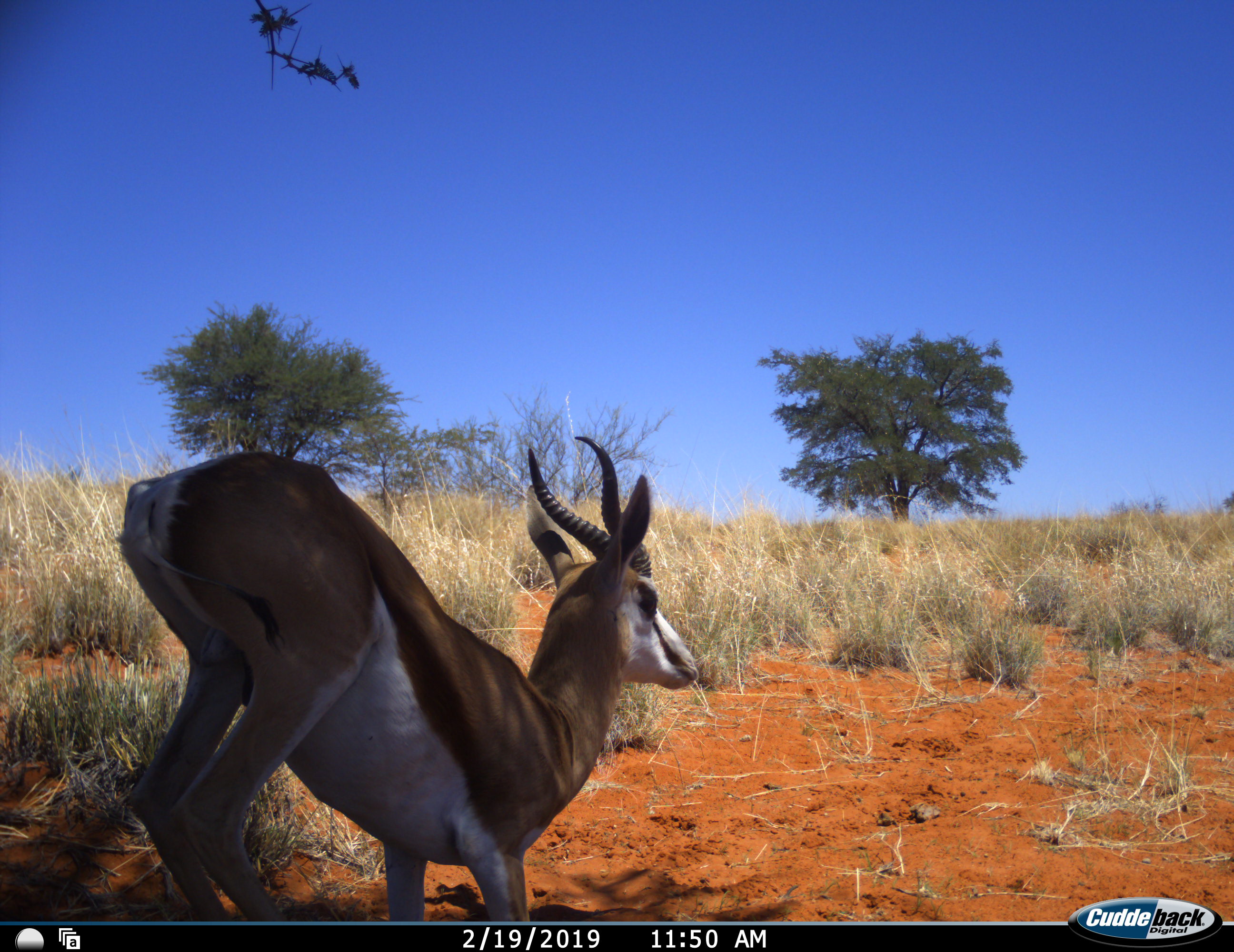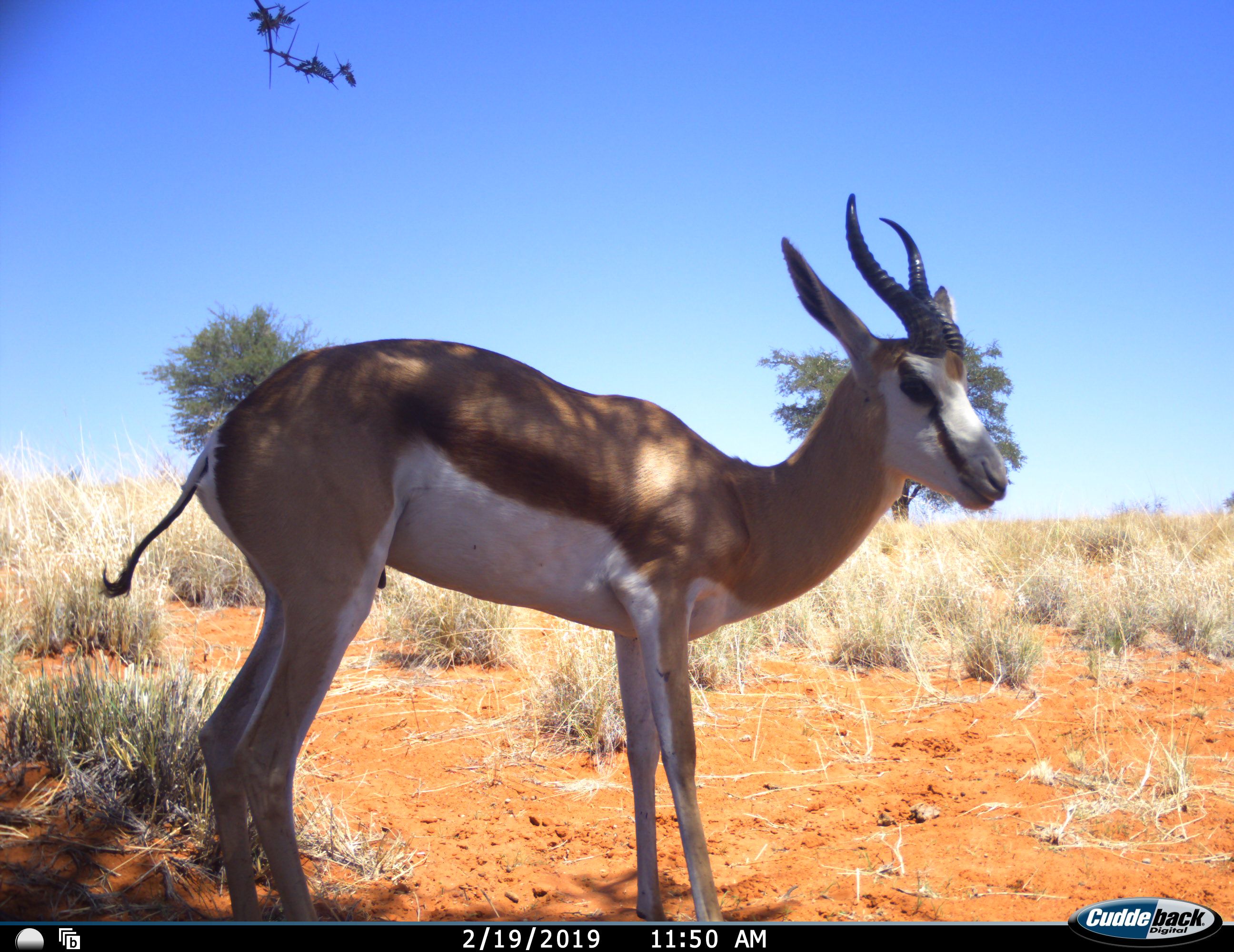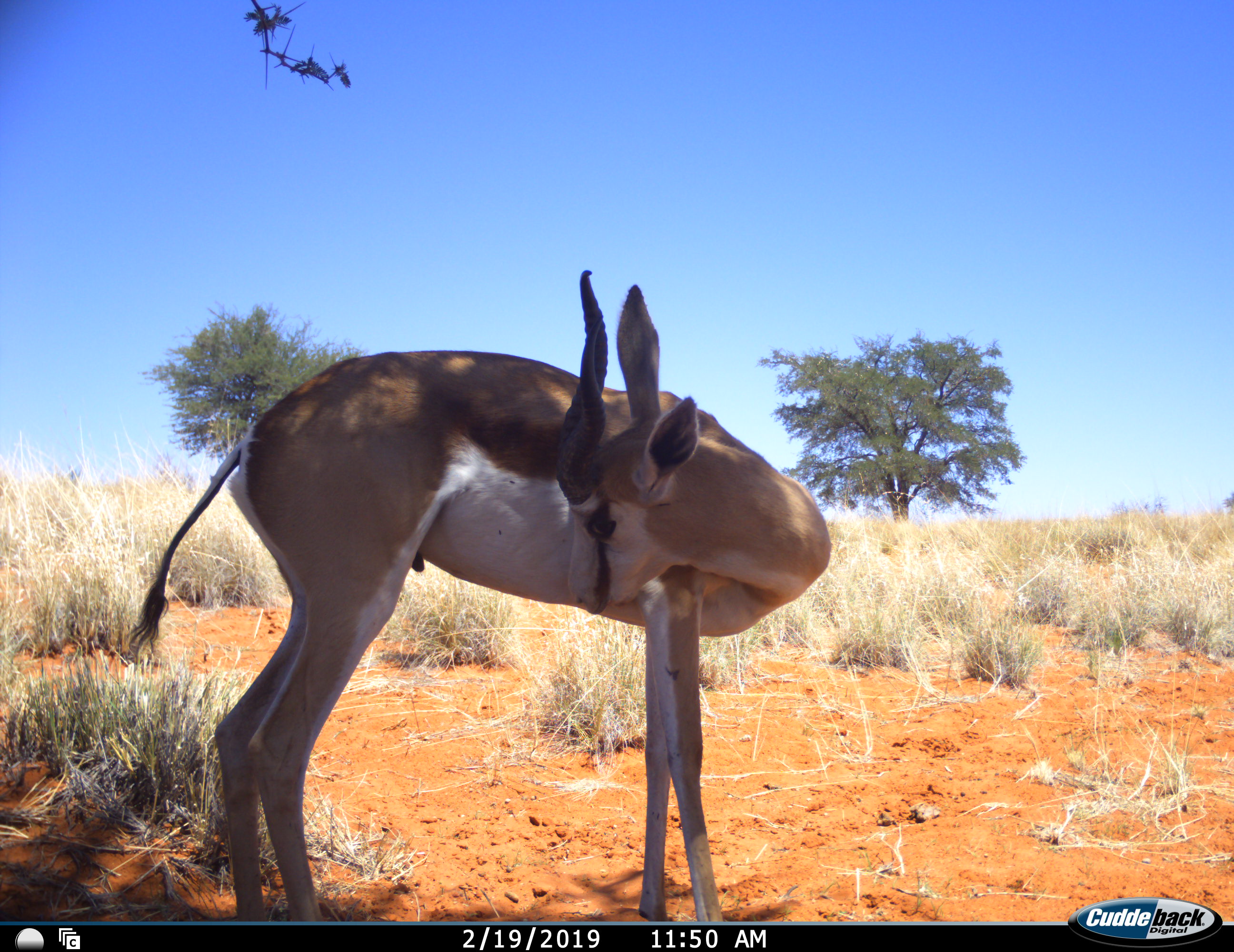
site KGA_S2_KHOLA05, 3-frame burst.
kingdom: Animalia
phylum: Chordata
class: Mammalia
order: Artiodactyla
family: Bovidae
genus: Antidorcas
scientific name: Antidorcas marsupialis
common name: springbok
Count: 1.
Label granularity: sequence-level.